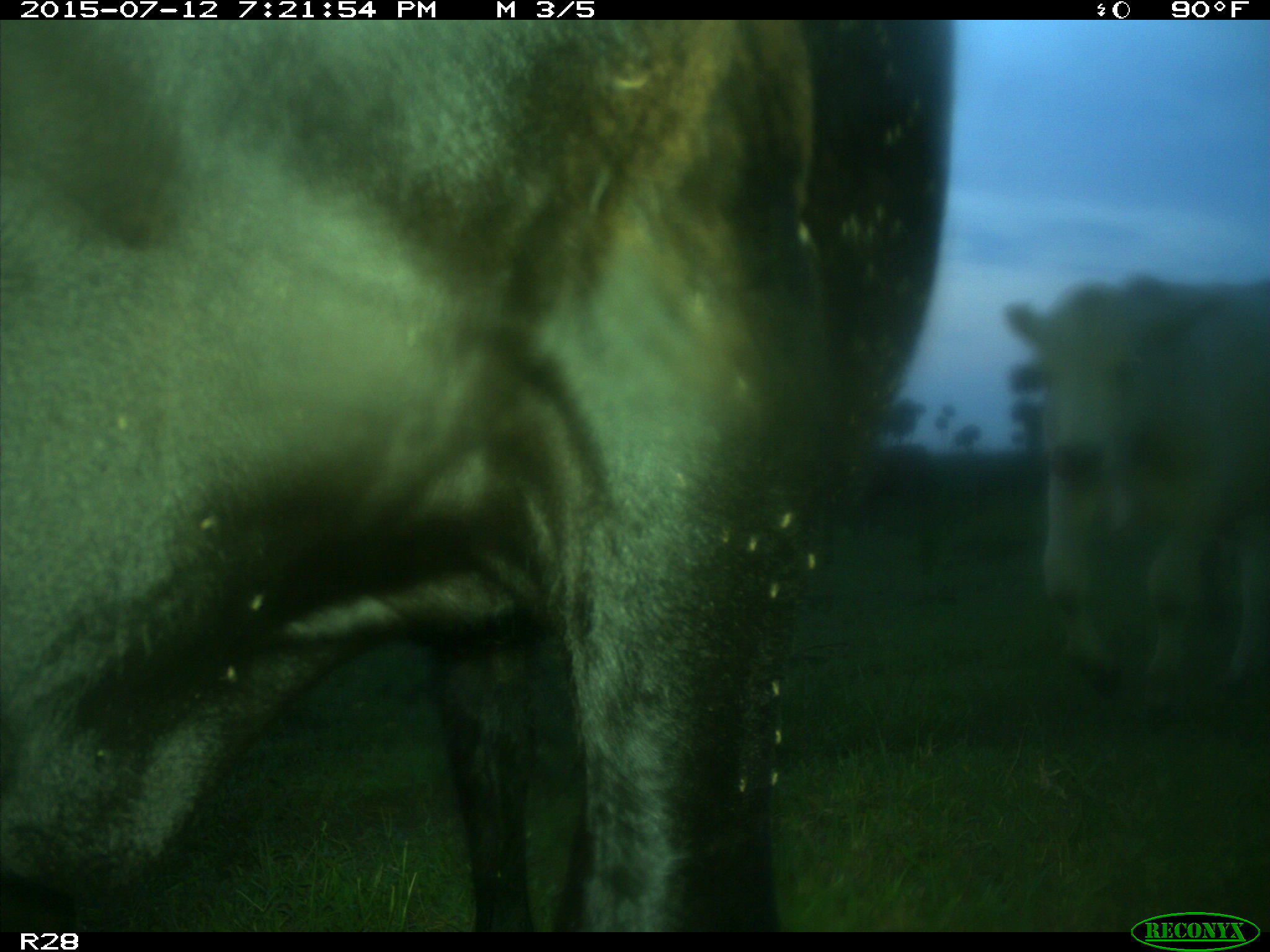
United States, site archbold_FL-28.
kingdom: Animalia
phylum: Chordata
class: Mammalia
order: Artiodactyla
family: Bovidae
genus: Bos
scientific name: Bos taurus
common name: domestic cow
Bos taurus (domestic cow).